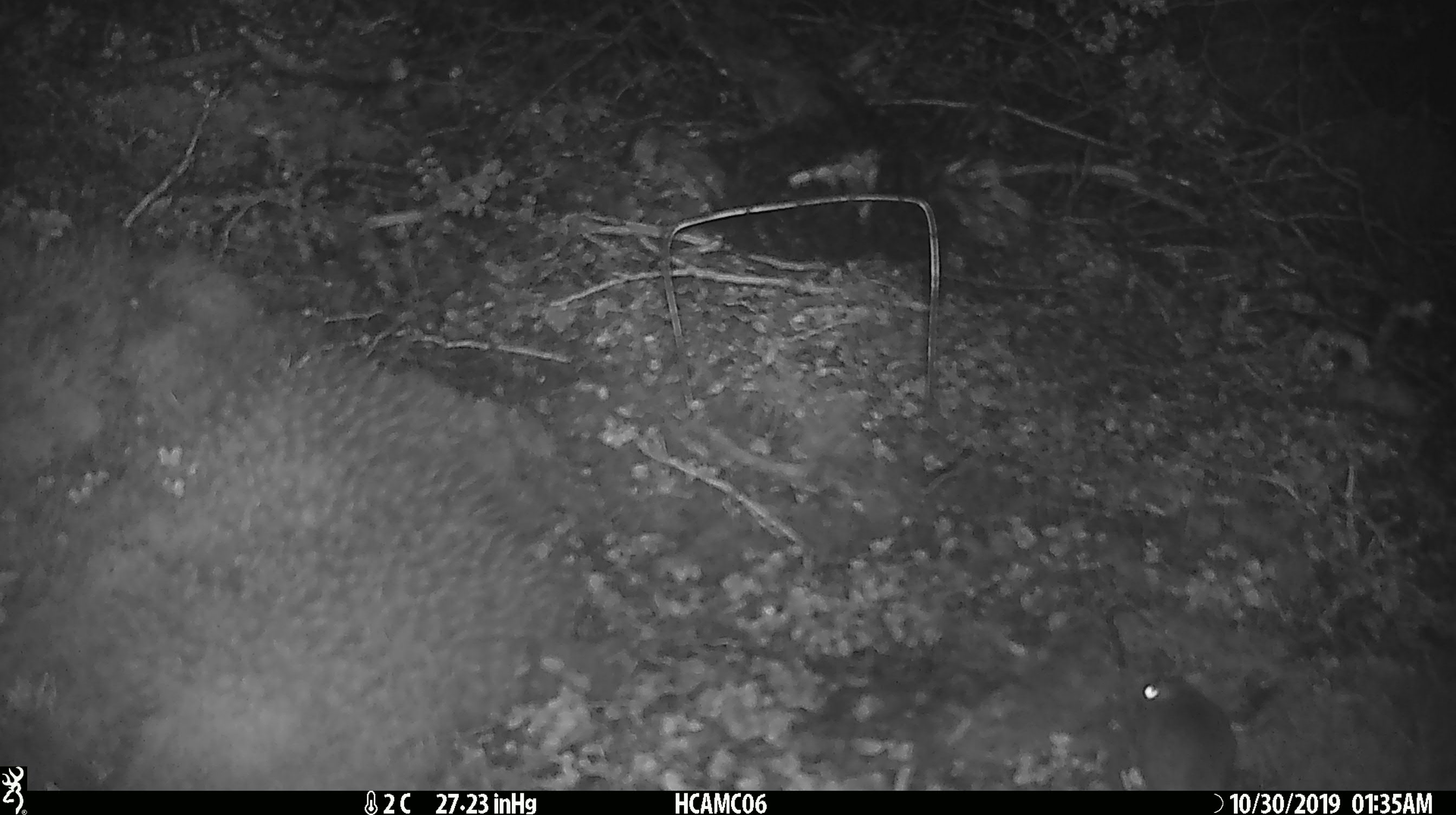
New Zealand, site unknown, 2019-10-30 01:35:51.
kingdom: Animalia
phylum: Chordata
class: Mammalia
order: Rodentia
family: Muridae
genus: Mus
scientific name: Mus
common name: mouse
Mouse (Mus).